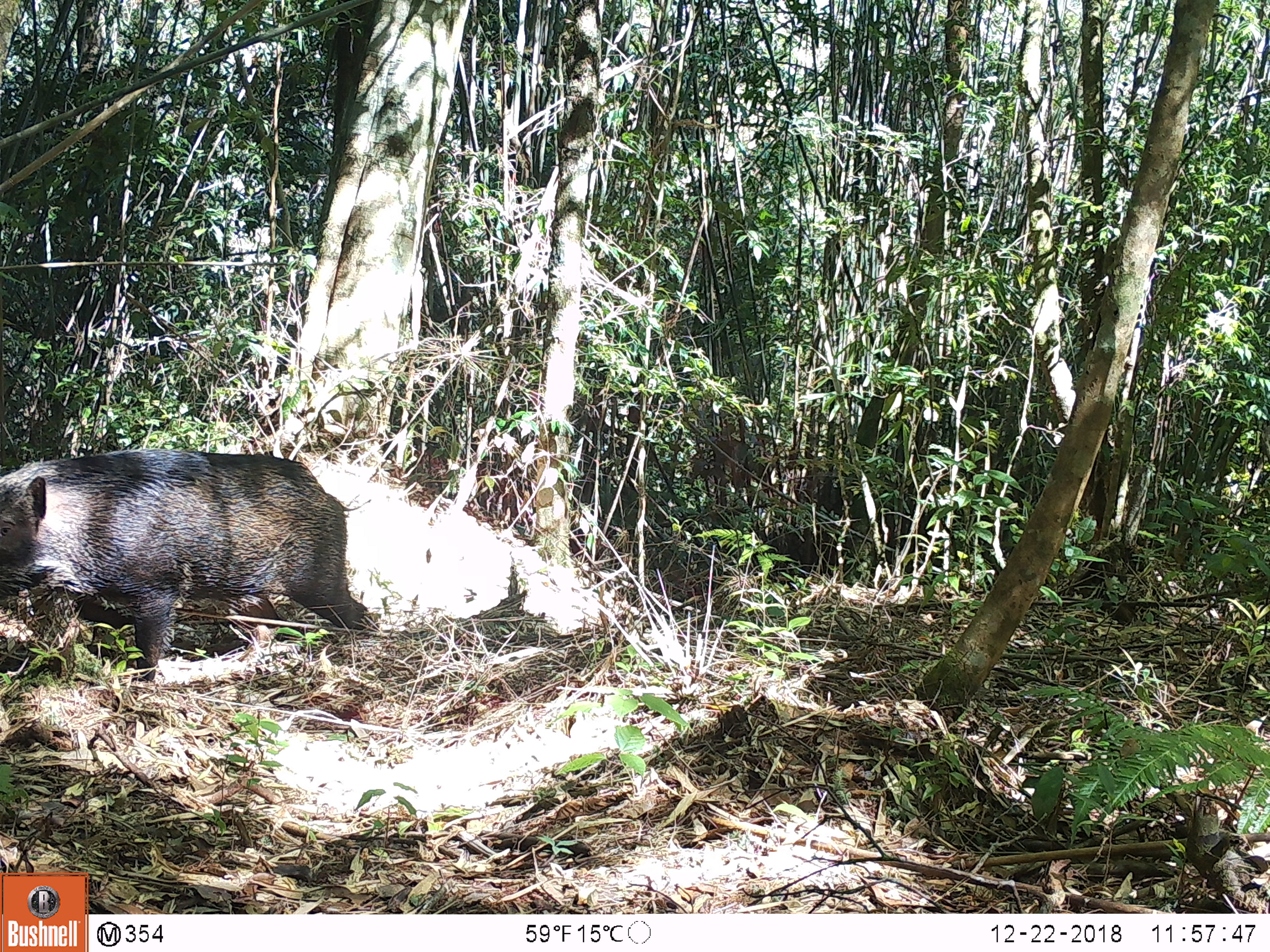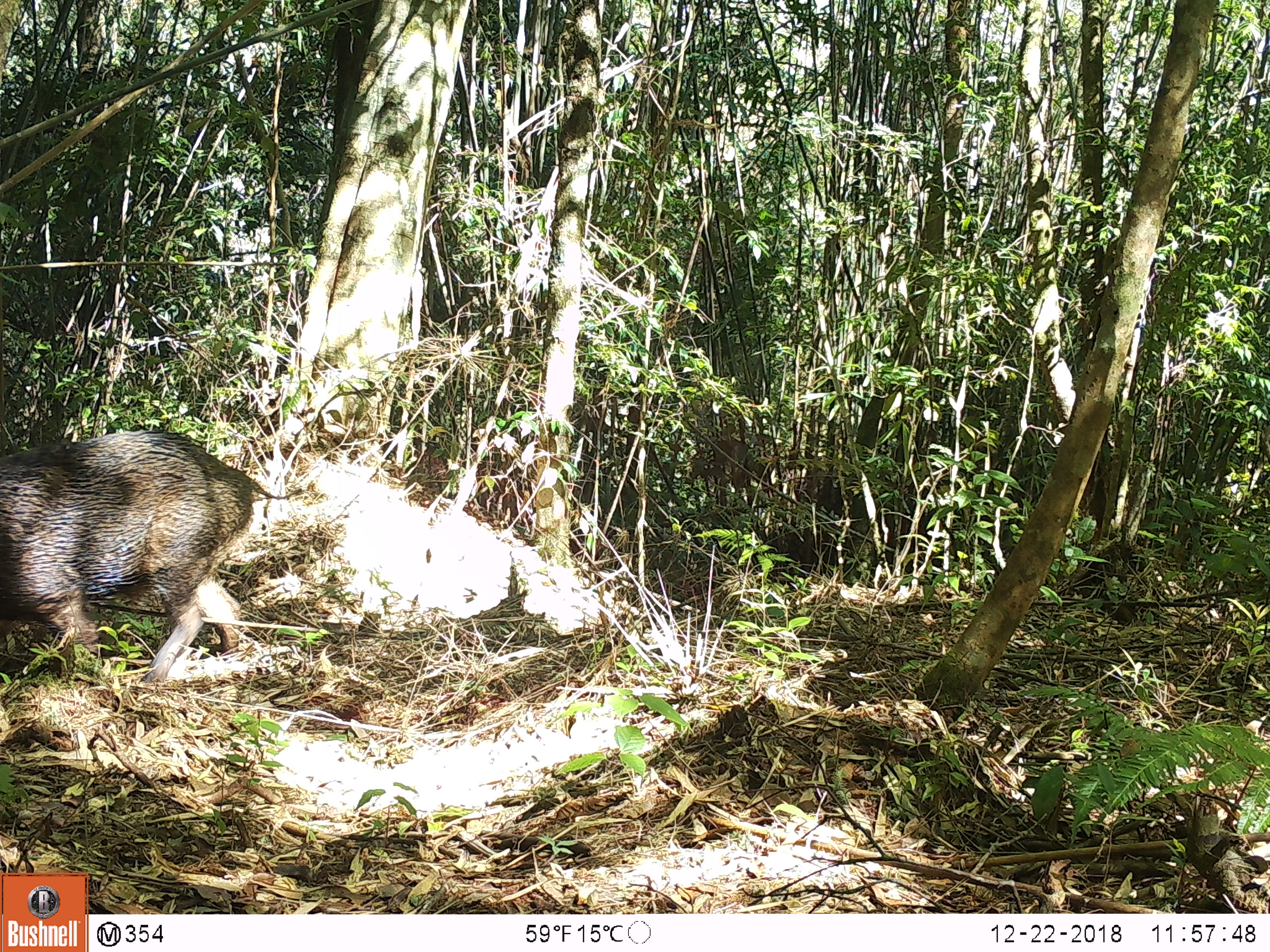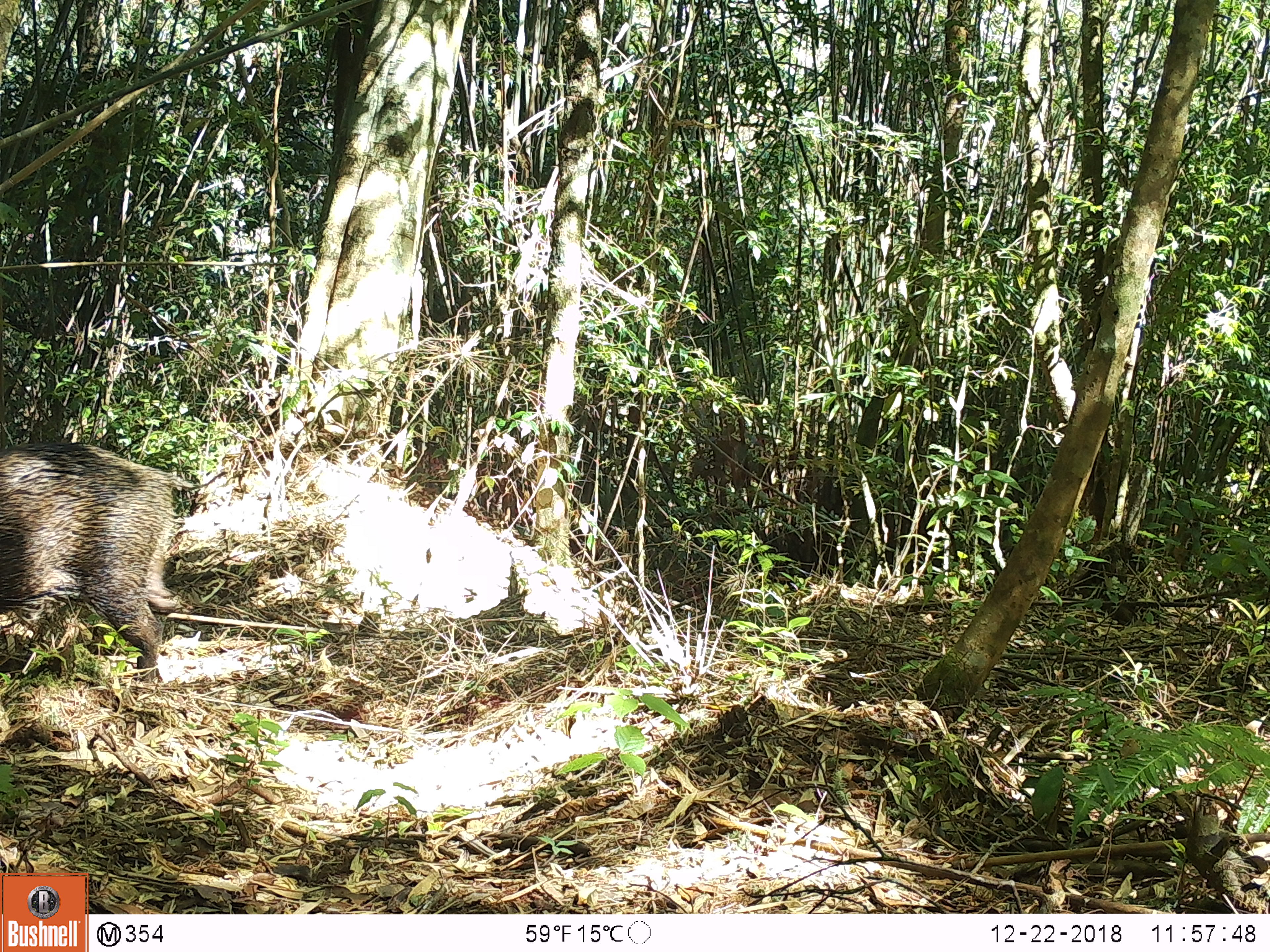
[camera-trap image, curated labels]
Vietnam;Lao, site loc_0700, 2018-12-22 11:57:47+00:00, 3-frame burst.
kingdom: Animalia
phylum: Chordata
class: Mammalia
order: Artiodactyla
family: Suidae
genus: Sus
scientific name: Sus scrofa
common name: eurasian wild pig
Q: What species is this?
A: Eurasian wild pig (Sus scrofa).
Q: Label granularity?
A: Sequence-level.